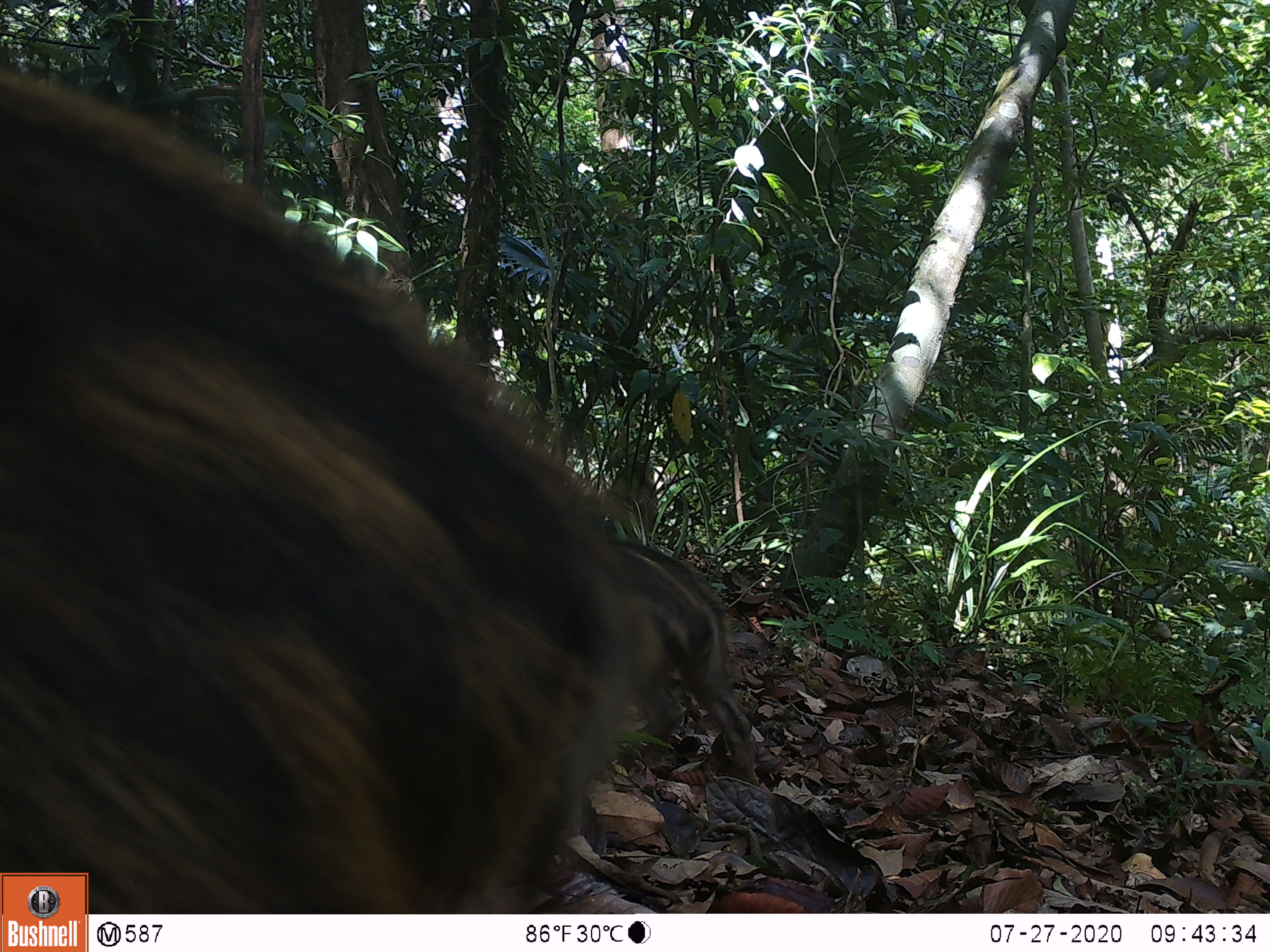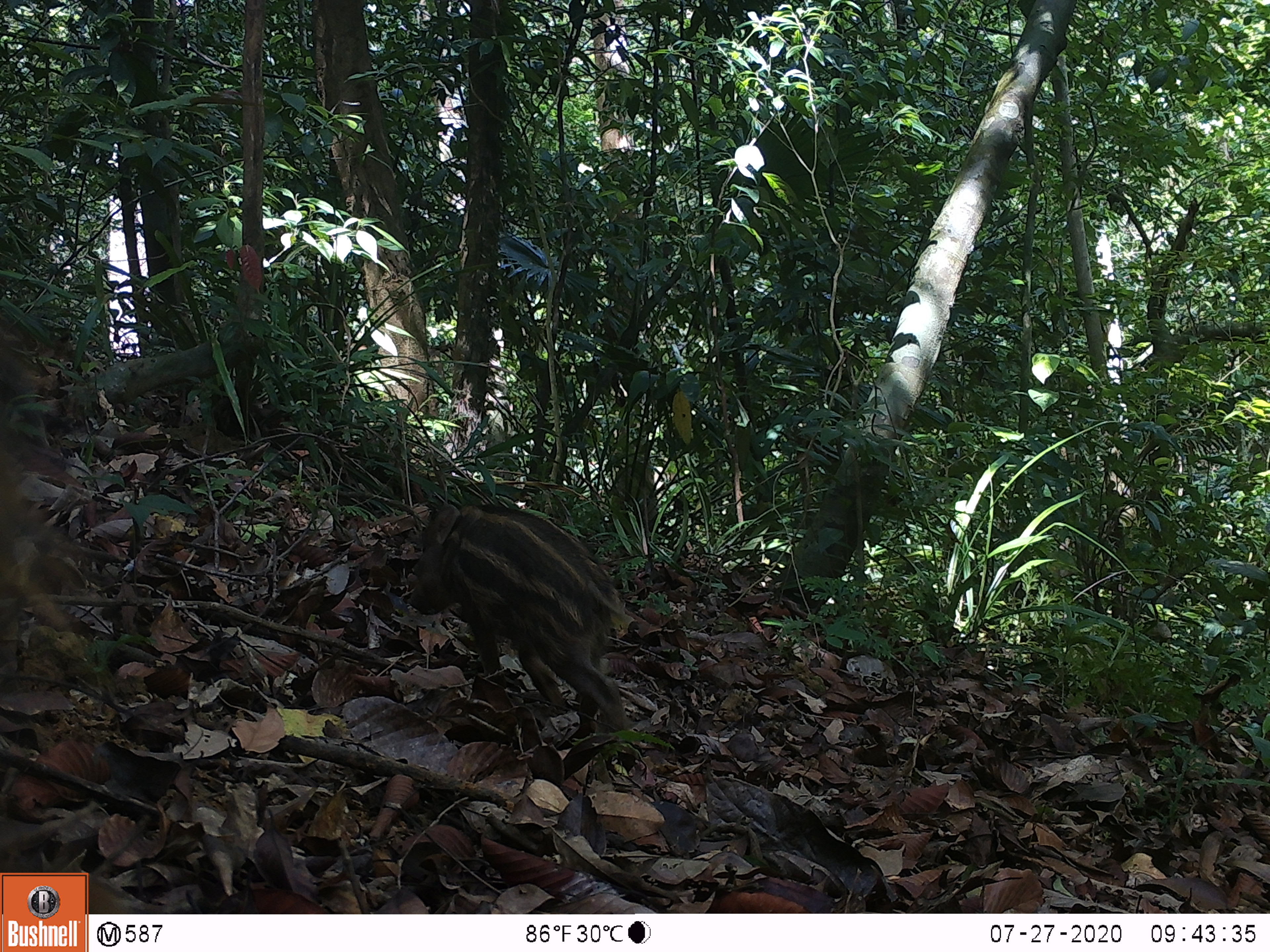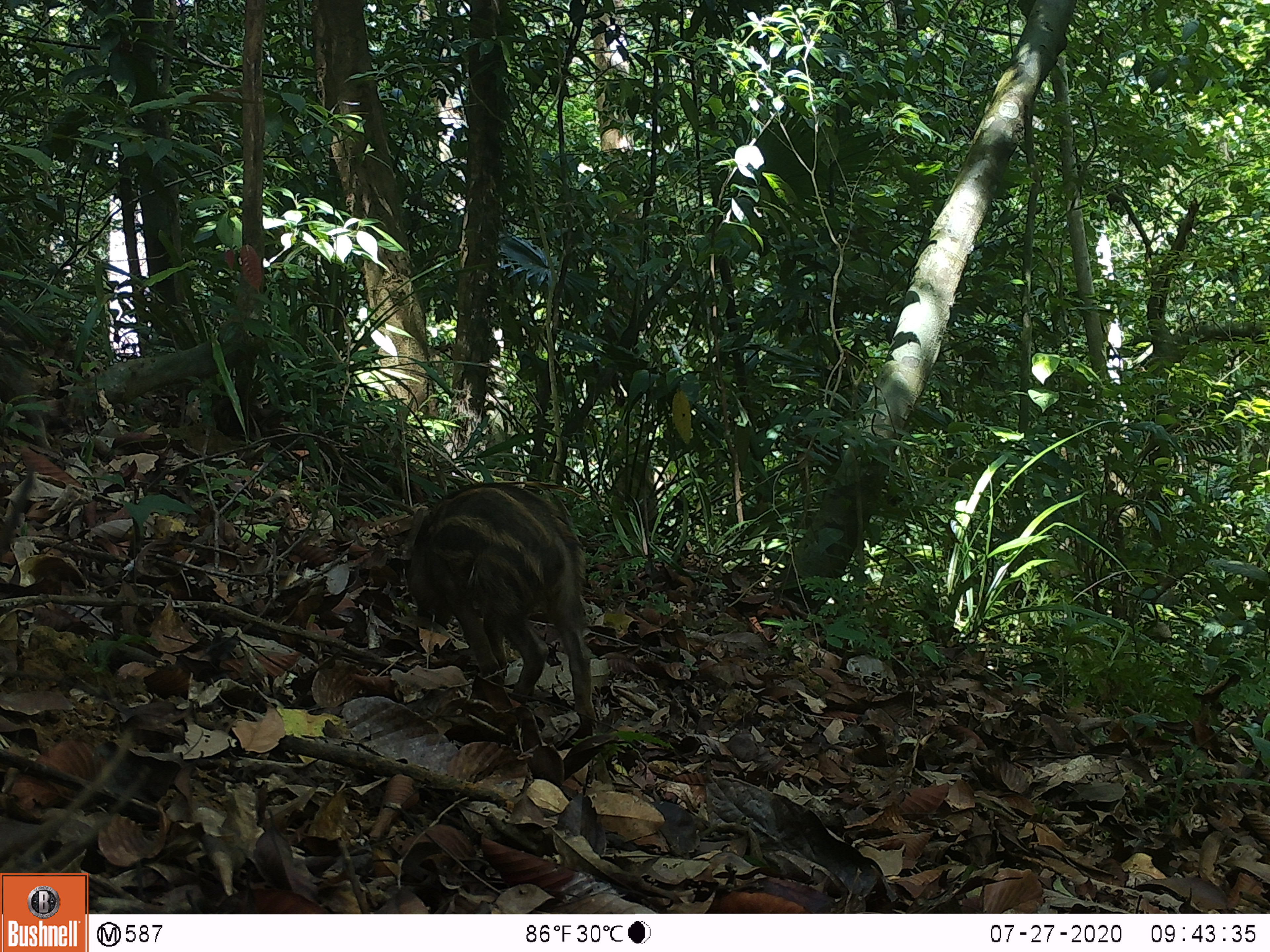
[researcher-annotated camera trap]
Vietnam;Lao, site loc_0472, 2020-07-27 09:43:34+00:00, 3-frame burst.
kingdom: Animalia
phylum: Chordata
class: Mammalia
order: Artiodactyla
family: Suidae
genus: Sus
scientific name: Sus scrofa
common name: eurasian wild pig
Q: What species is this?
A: Eurasian wild pig (Sus scrofa).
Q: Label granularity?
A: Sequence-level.